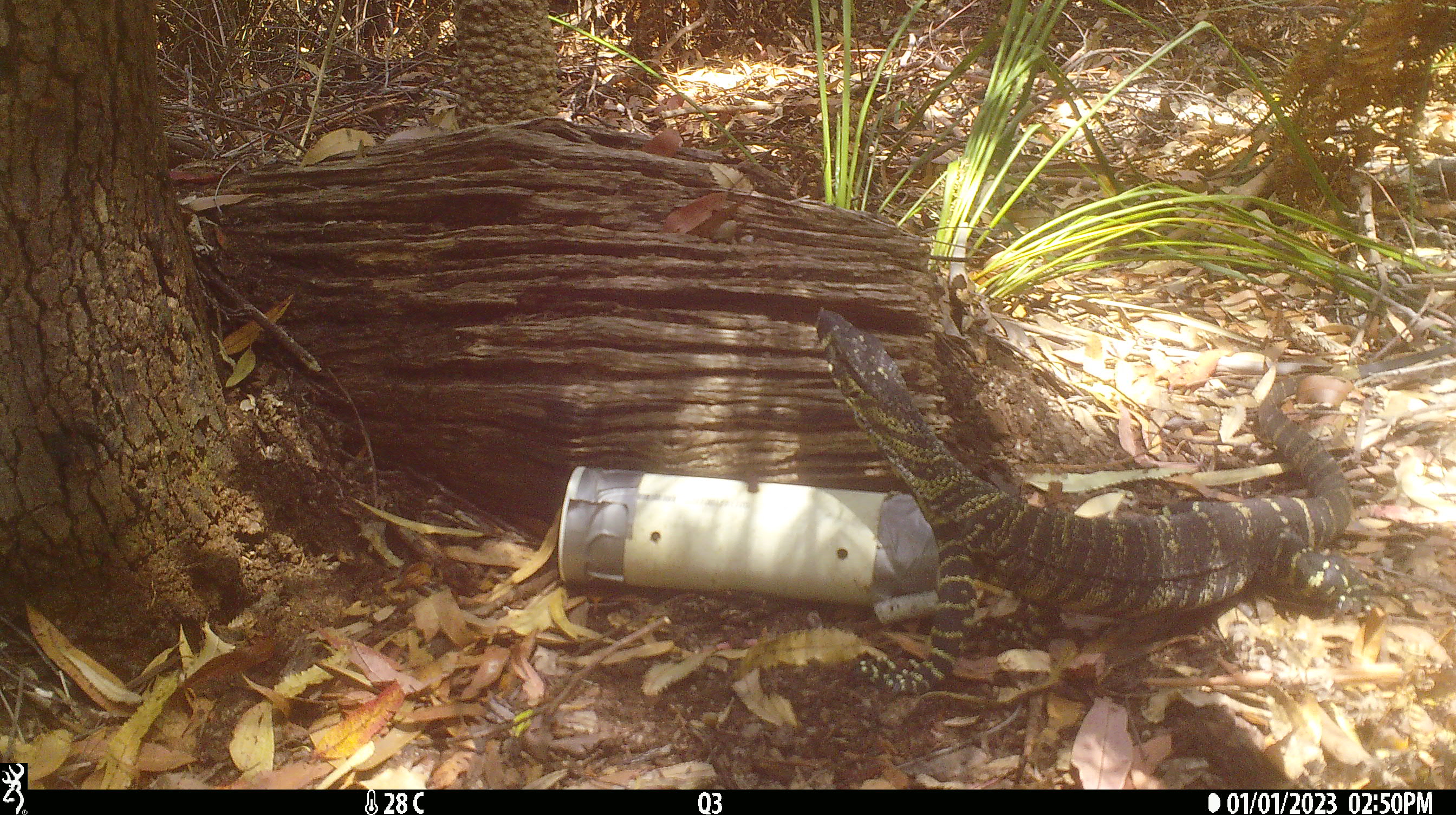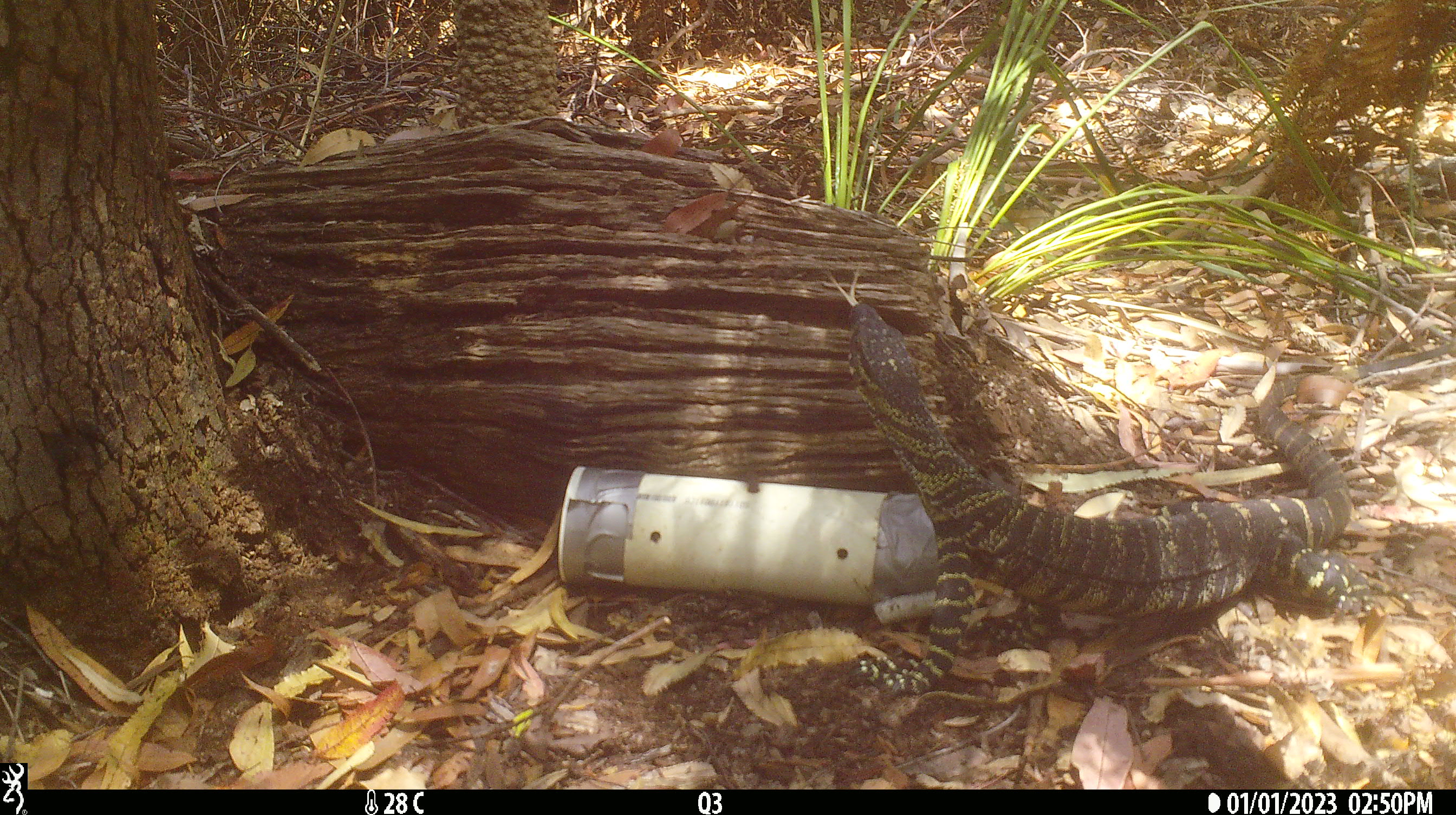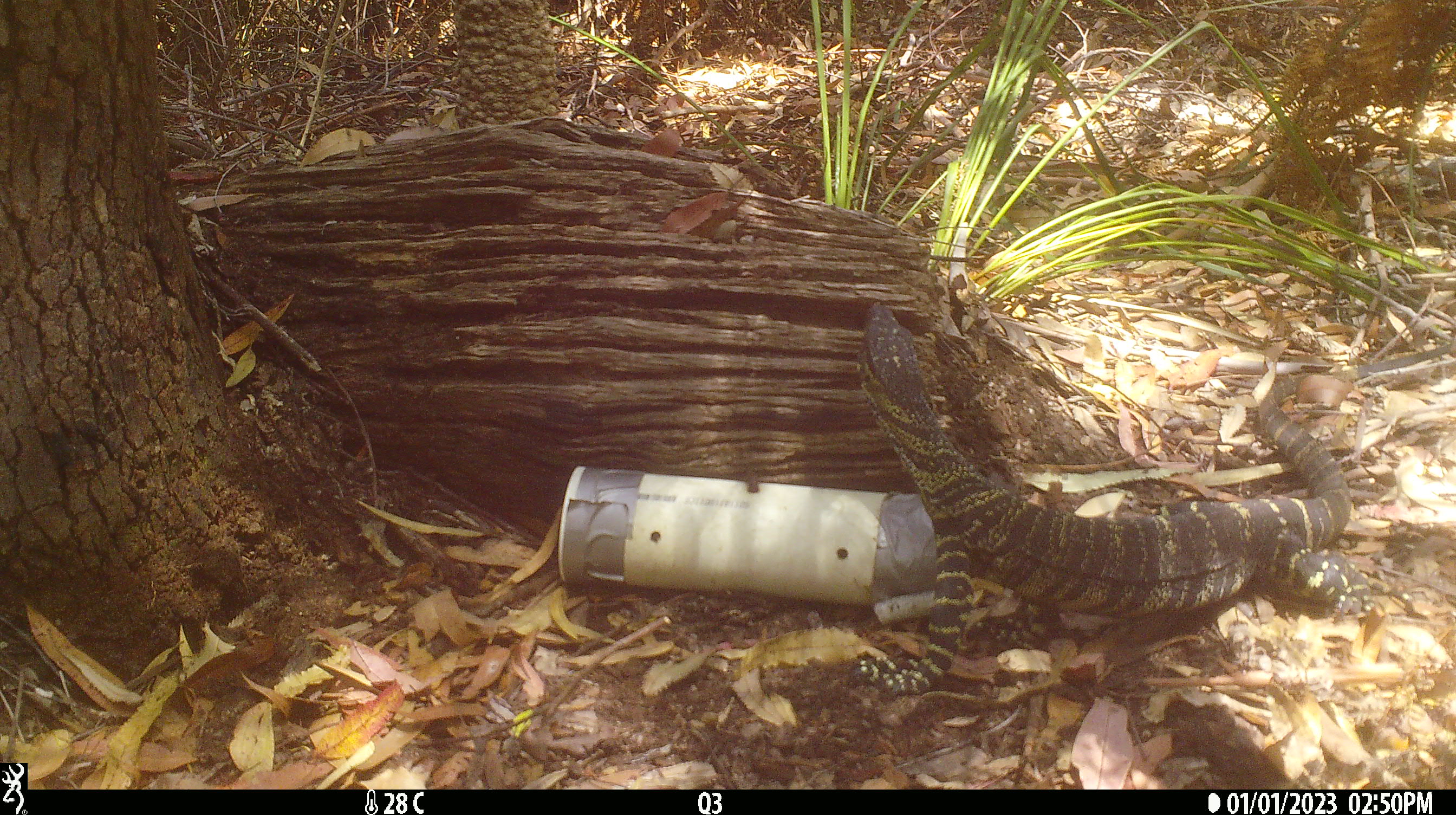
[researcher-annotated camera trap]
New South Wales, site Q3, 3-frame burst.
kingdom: Animalia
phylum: Chordata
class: Reptilia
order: Squamata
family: Varanidae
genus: Varanus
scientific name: Varanus varius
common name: lace monitor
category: goanna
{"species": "goanna (lace monitor) (Varanus varius)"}